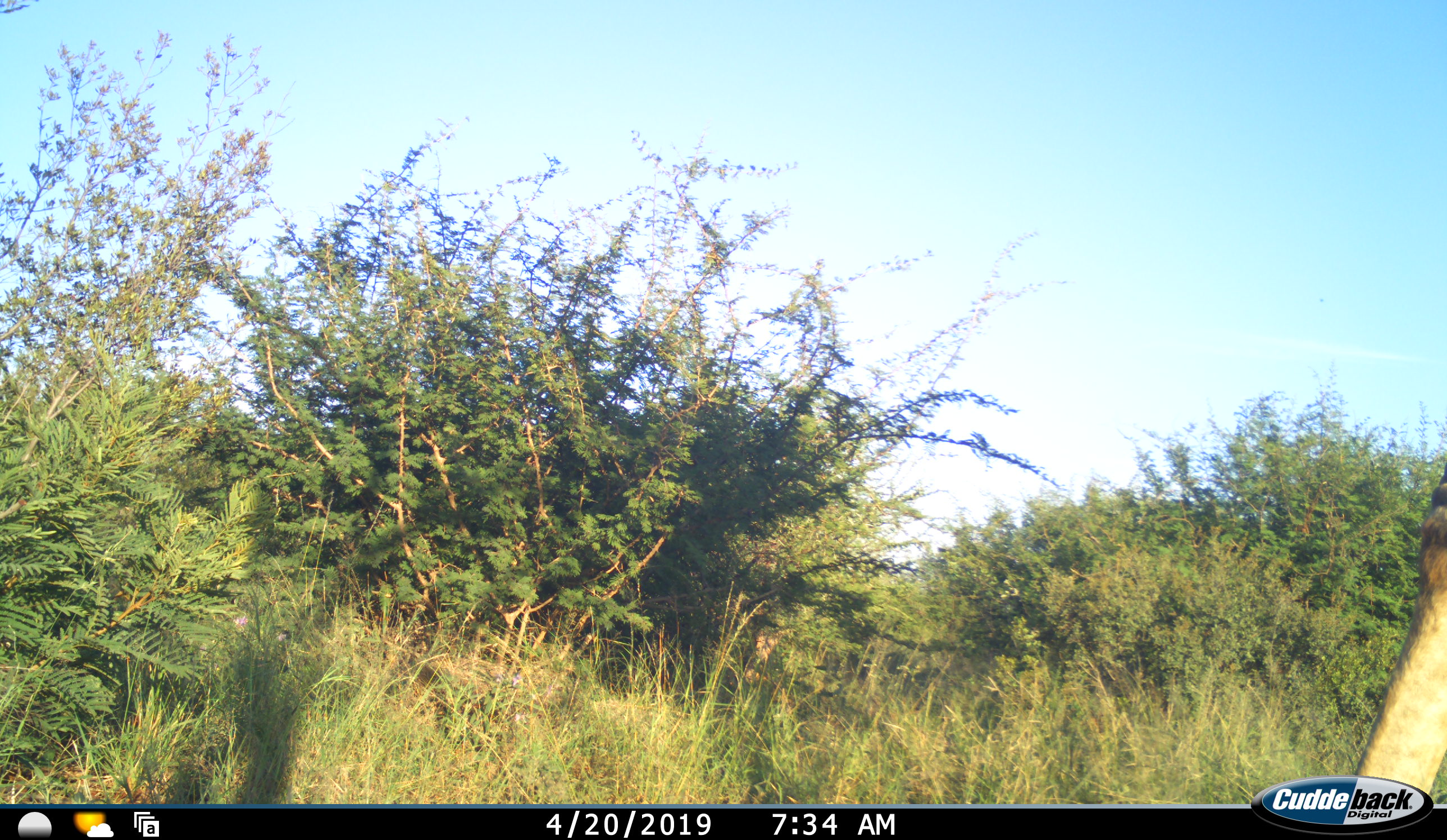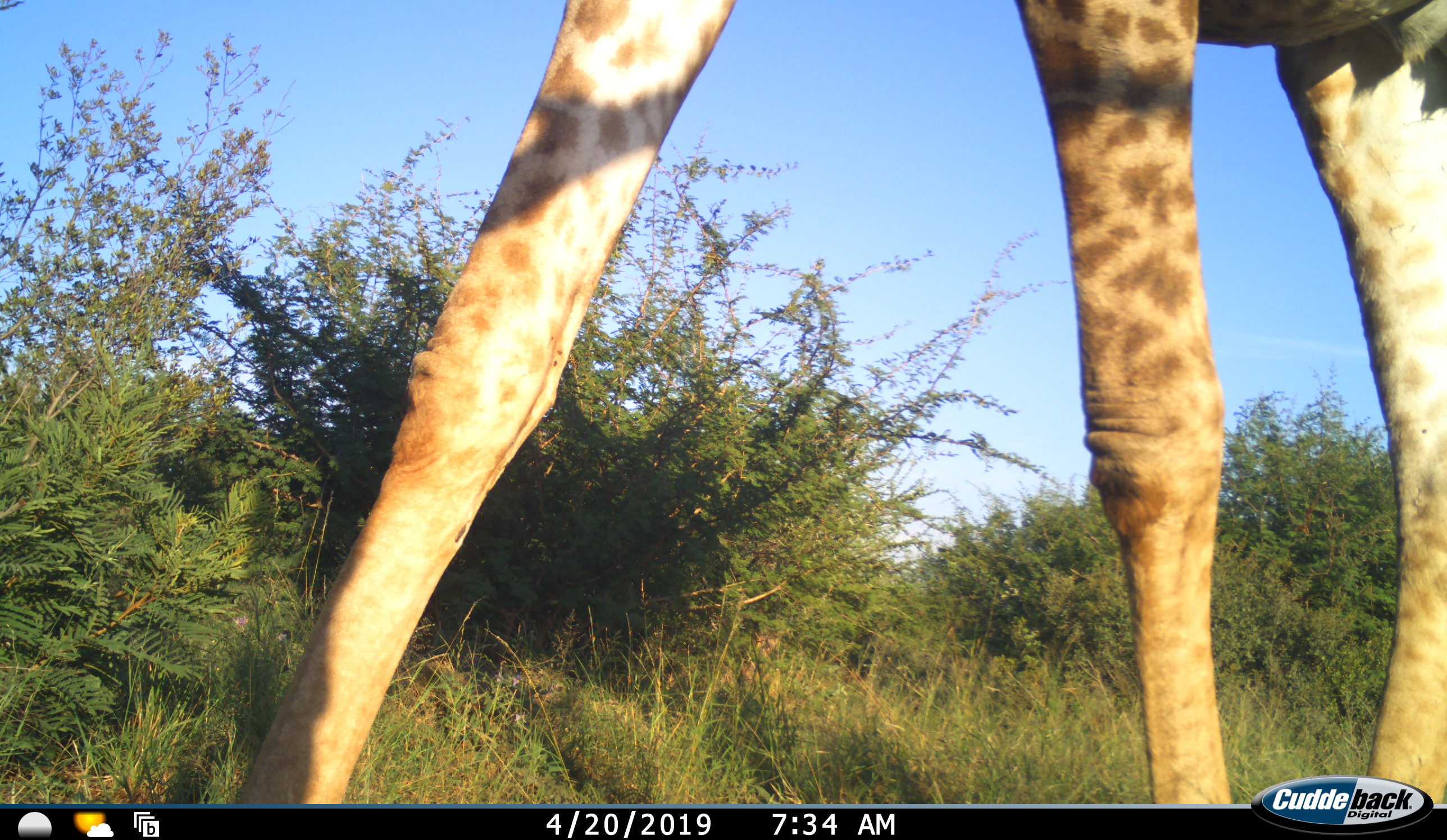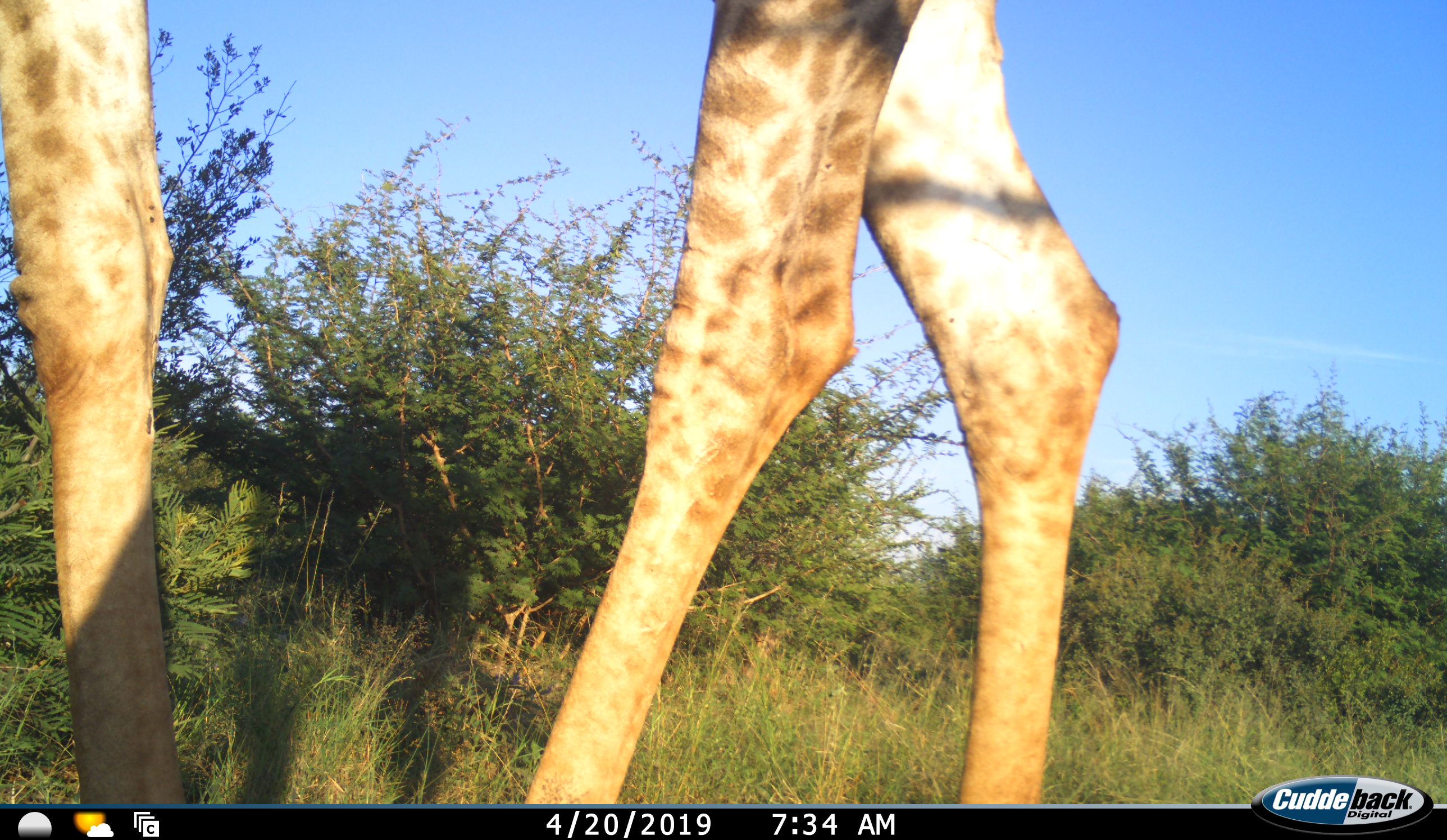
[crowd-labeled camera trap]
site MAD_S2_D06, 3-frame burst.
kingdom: Animalia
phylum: Chordata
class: Mammalia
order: Artiodactyla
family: Giraffidae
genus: Giraffa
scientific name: Giraffa camelopardalis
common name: giraffe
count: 1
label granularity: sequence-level